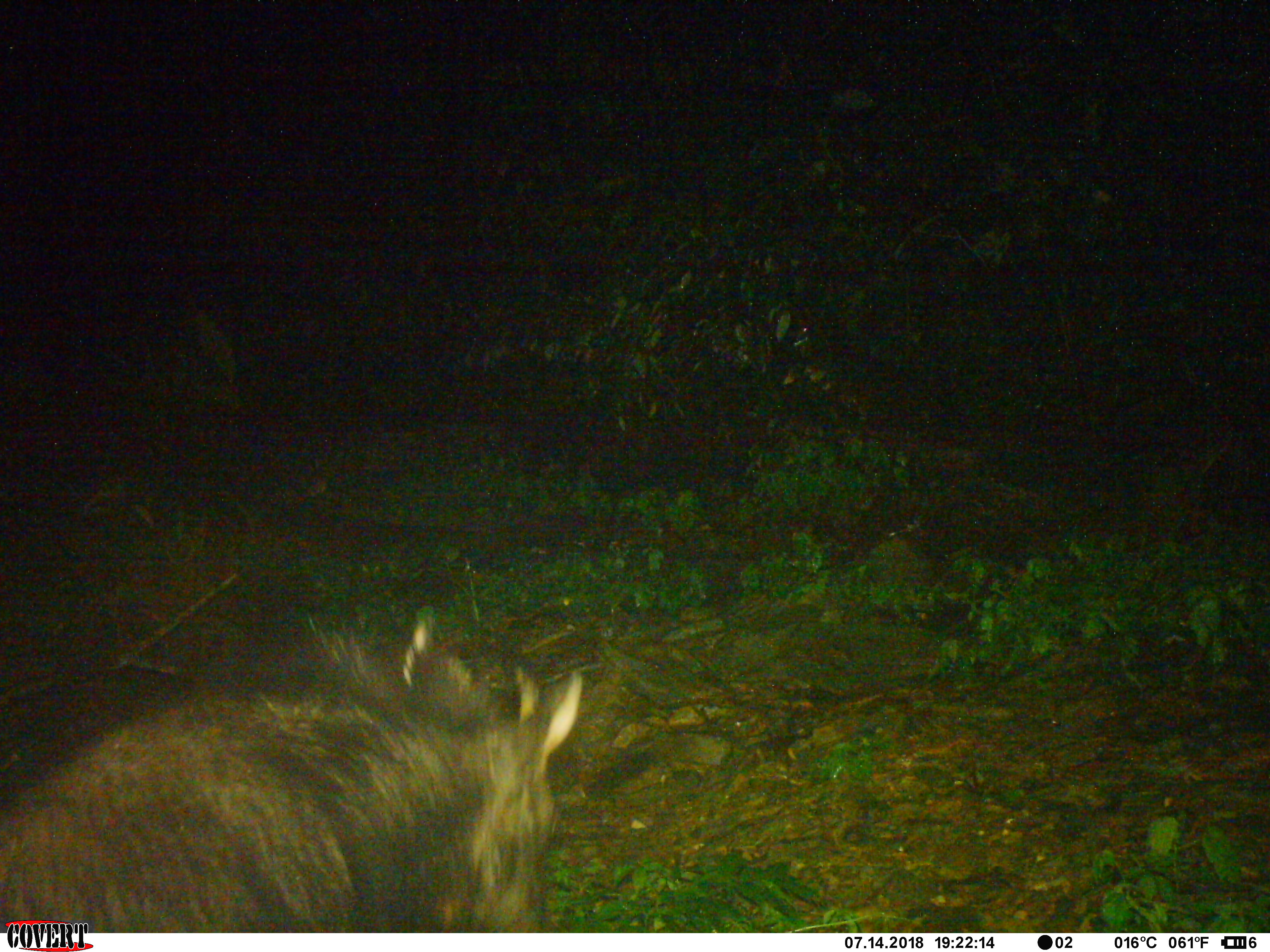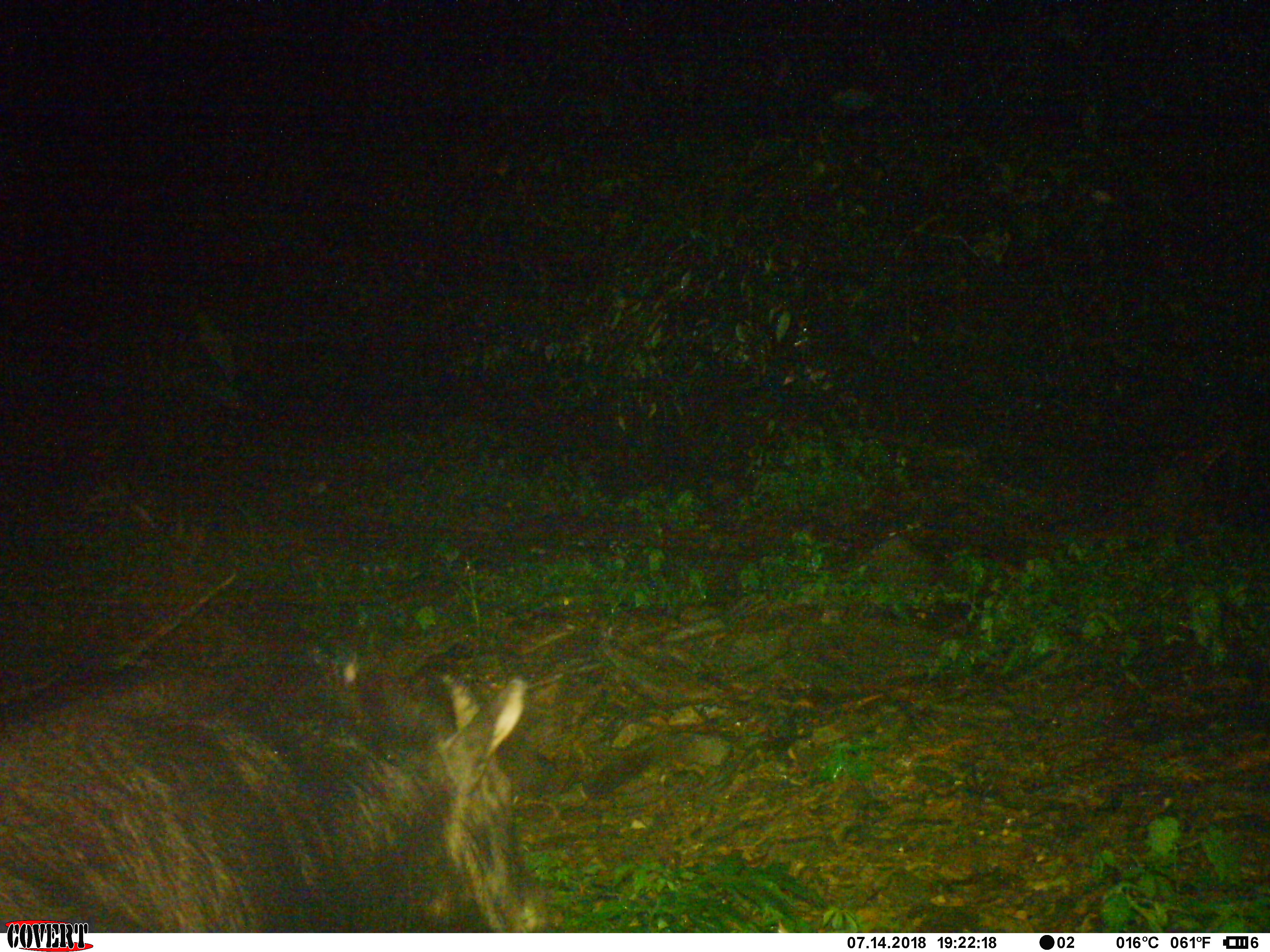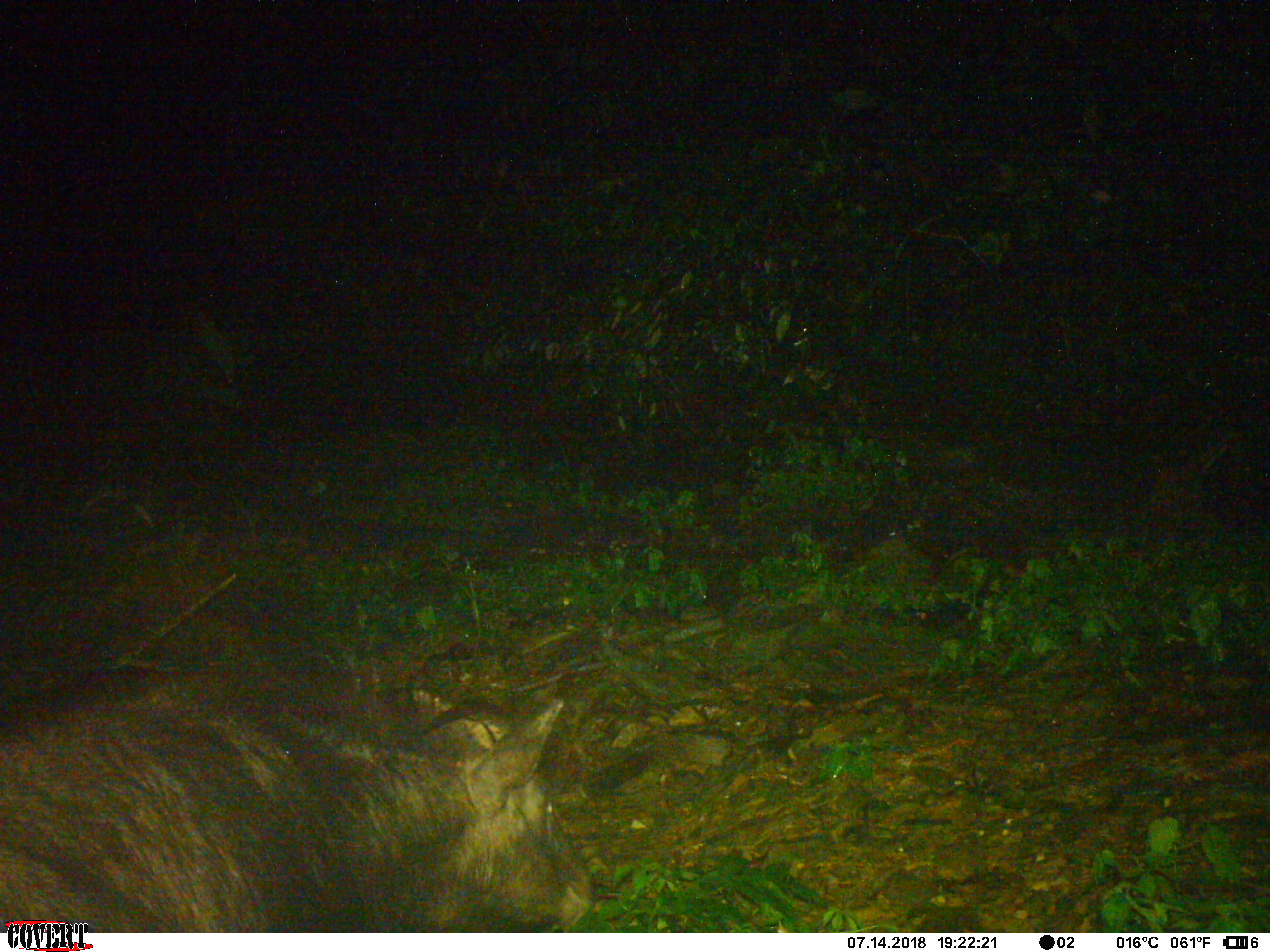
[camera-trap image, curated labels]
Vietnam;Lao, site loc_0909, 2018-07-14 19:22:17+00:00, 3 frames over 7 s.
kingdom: Animalia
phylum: Chordata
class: Mammalia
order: Artiodactyla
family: Bovidae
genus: Capricornis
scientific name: Capricornis sumatraensis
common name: chinese serow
Chinese serow (Capricornis sumatraensis). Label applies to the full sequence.